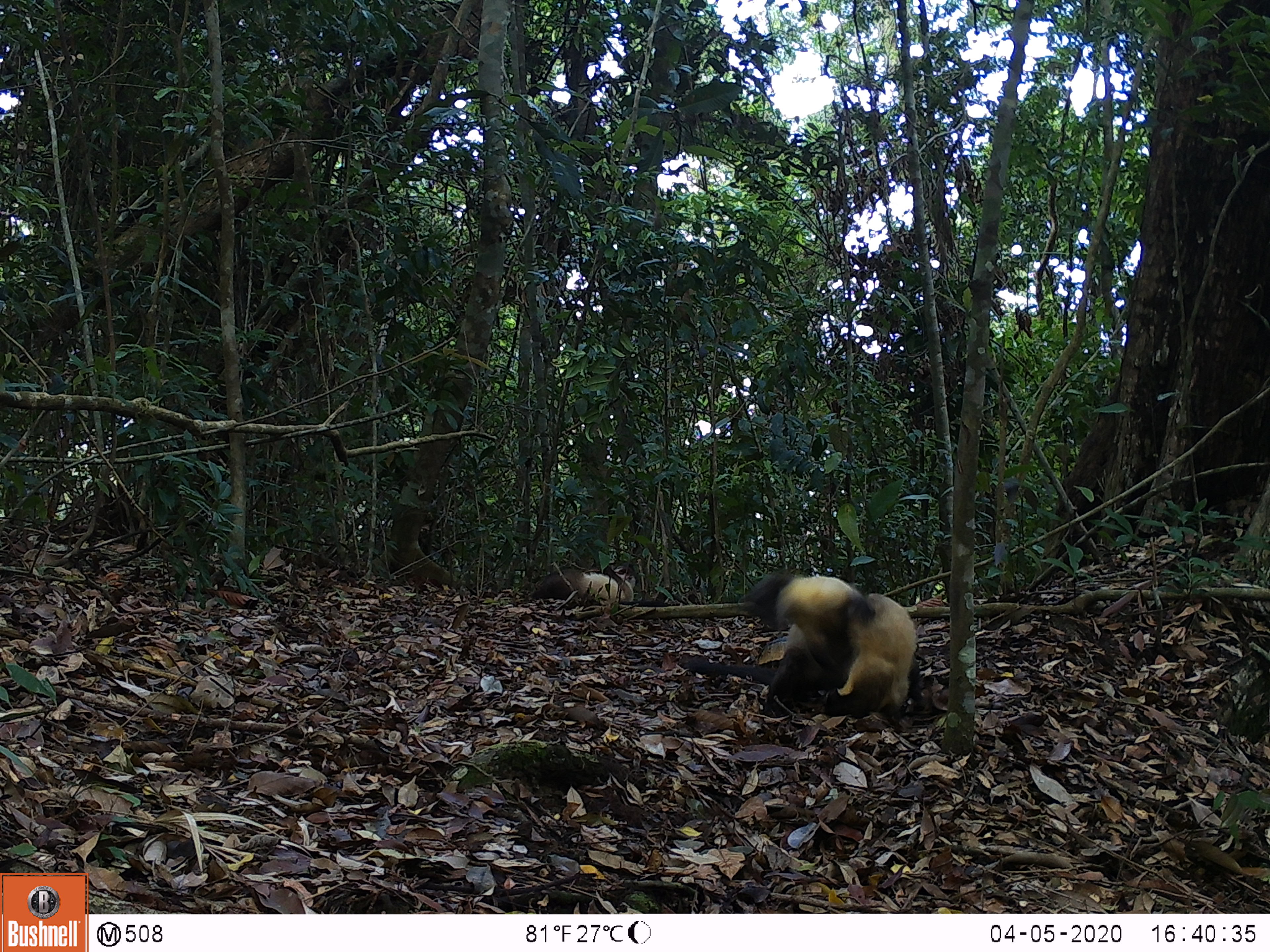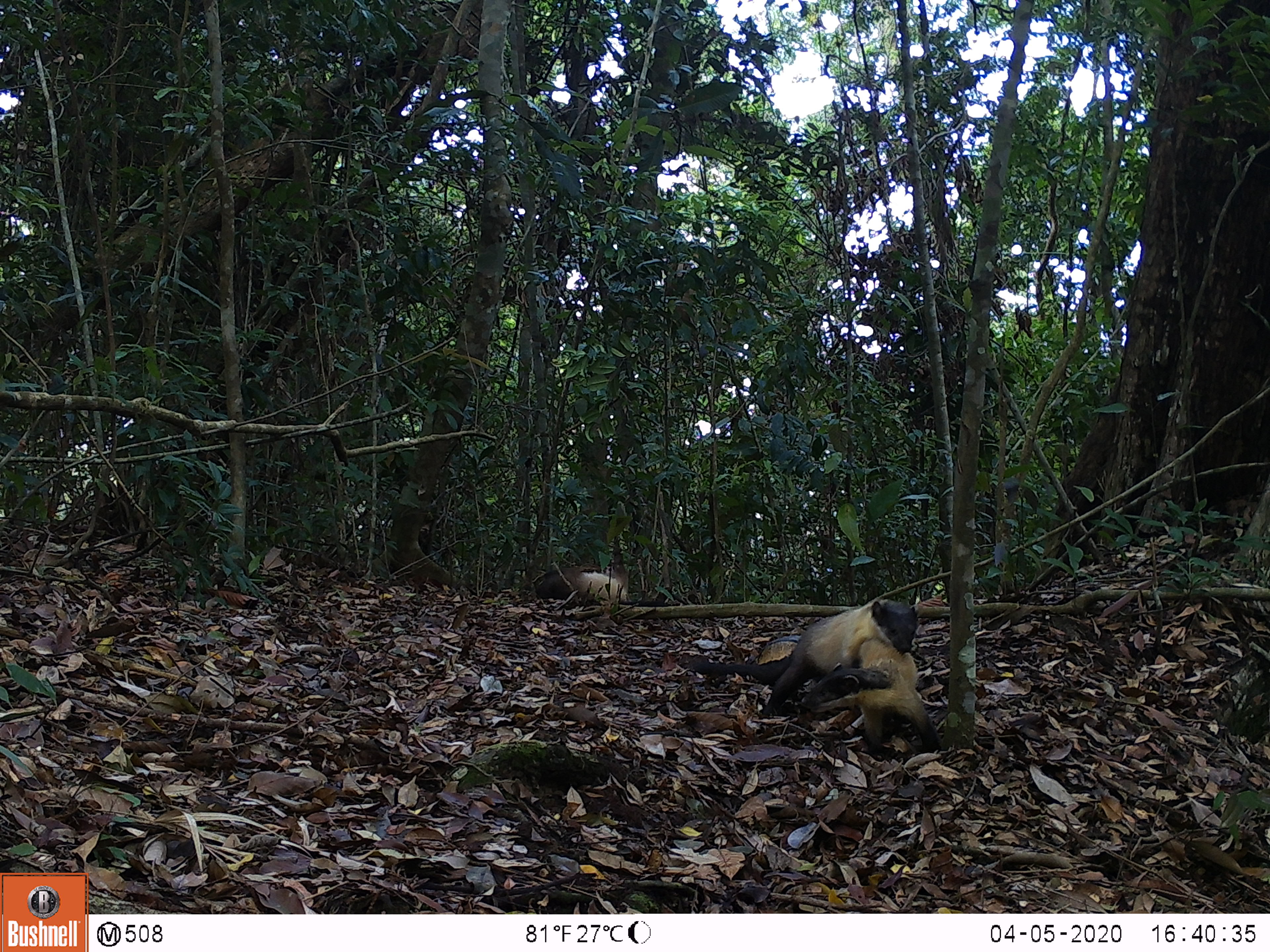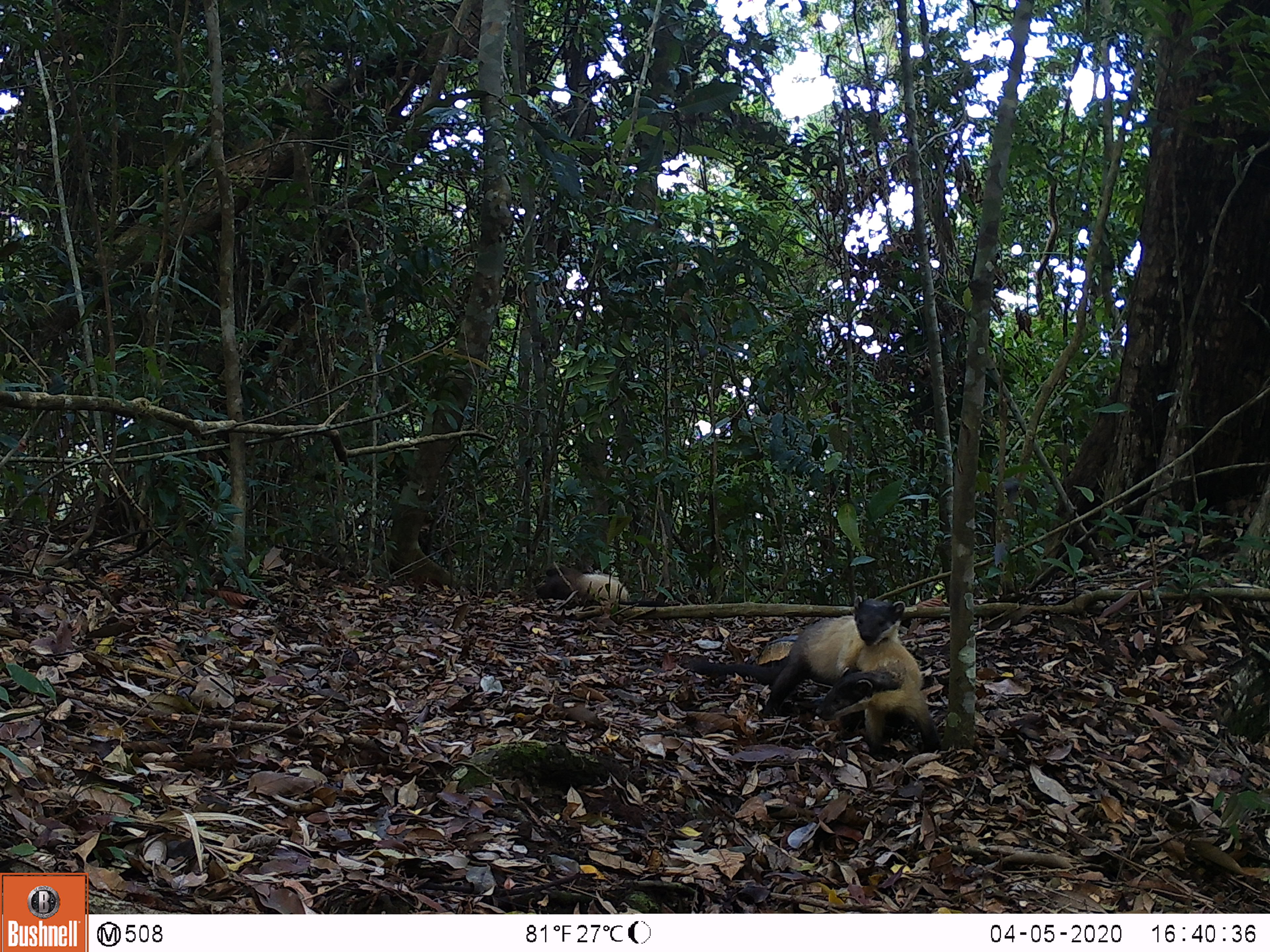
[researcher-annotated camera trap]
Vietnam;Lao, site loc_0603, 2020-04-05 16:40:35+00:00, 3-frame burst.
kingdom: Animalia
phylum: Chordata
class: Mammalia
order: Carnivora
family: Mustelidae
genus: Martes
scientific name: Martes flavigula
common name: yellow-throated marten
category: yellow throated marten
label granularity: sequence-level